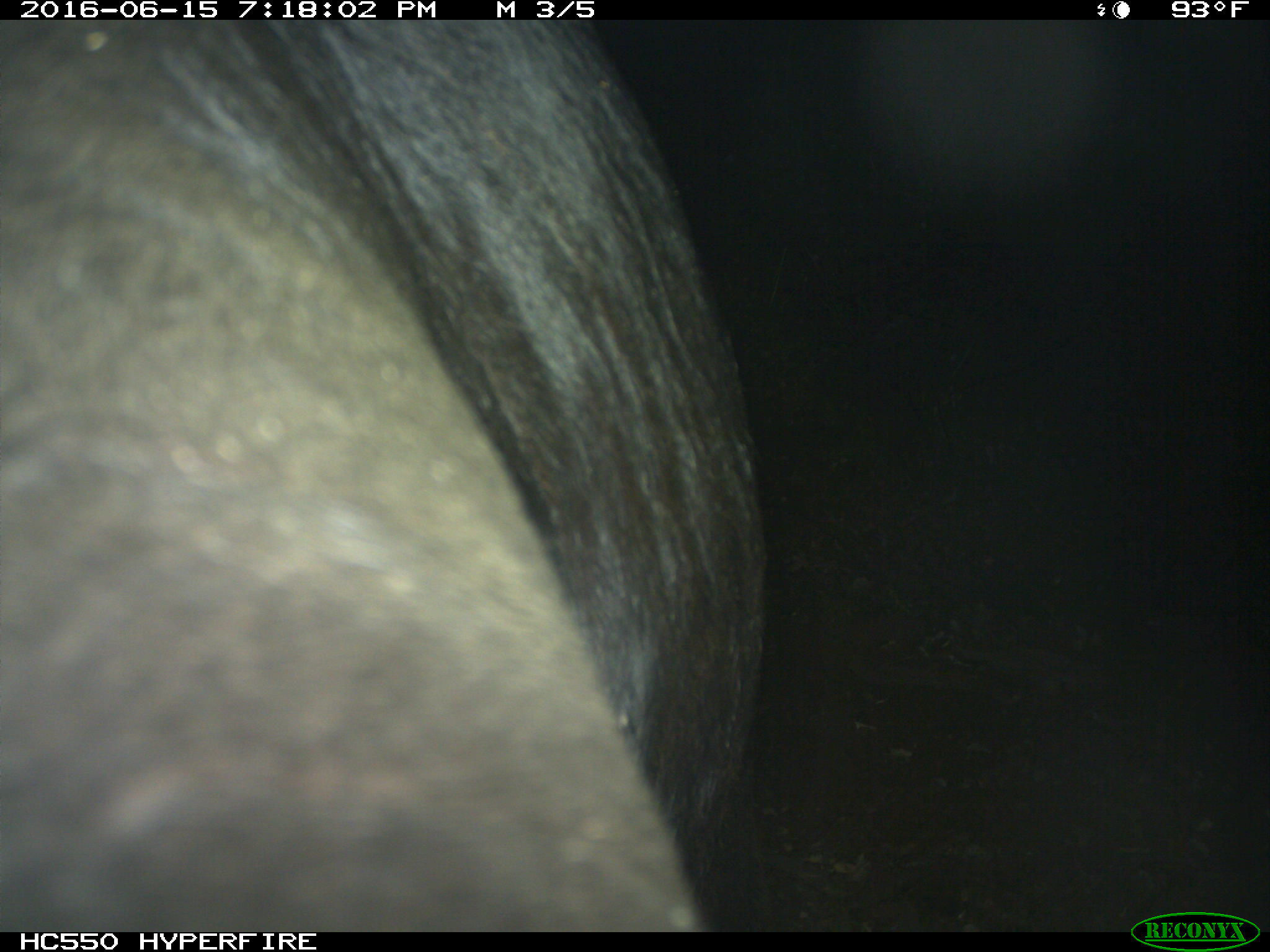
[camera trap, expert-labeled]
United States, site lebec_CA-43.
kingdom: Animalia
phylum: Chordata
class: Mammalia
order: Artiodactyla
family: Bovidae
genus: Bos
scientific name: Bos taurus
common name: domestic cow